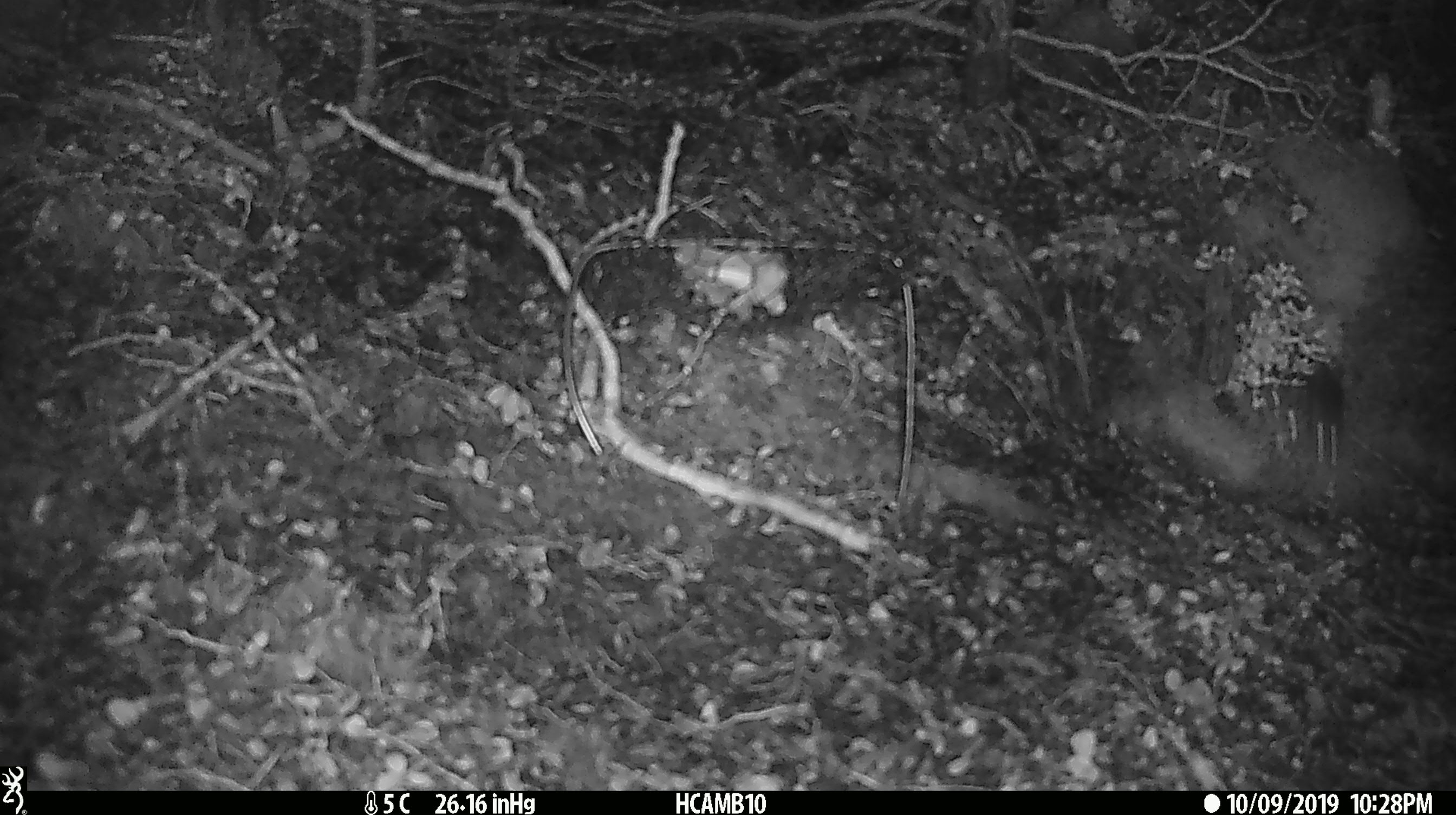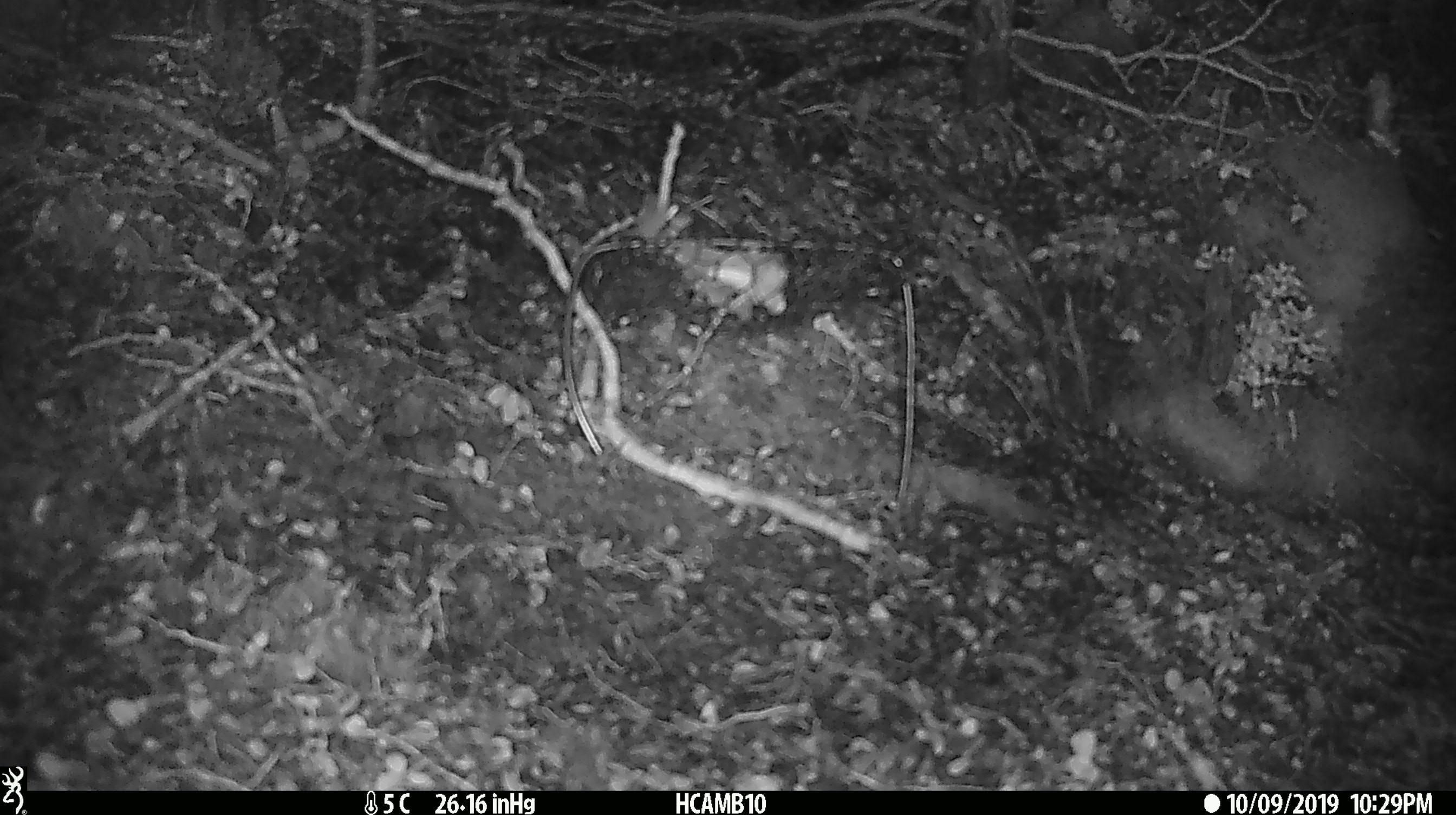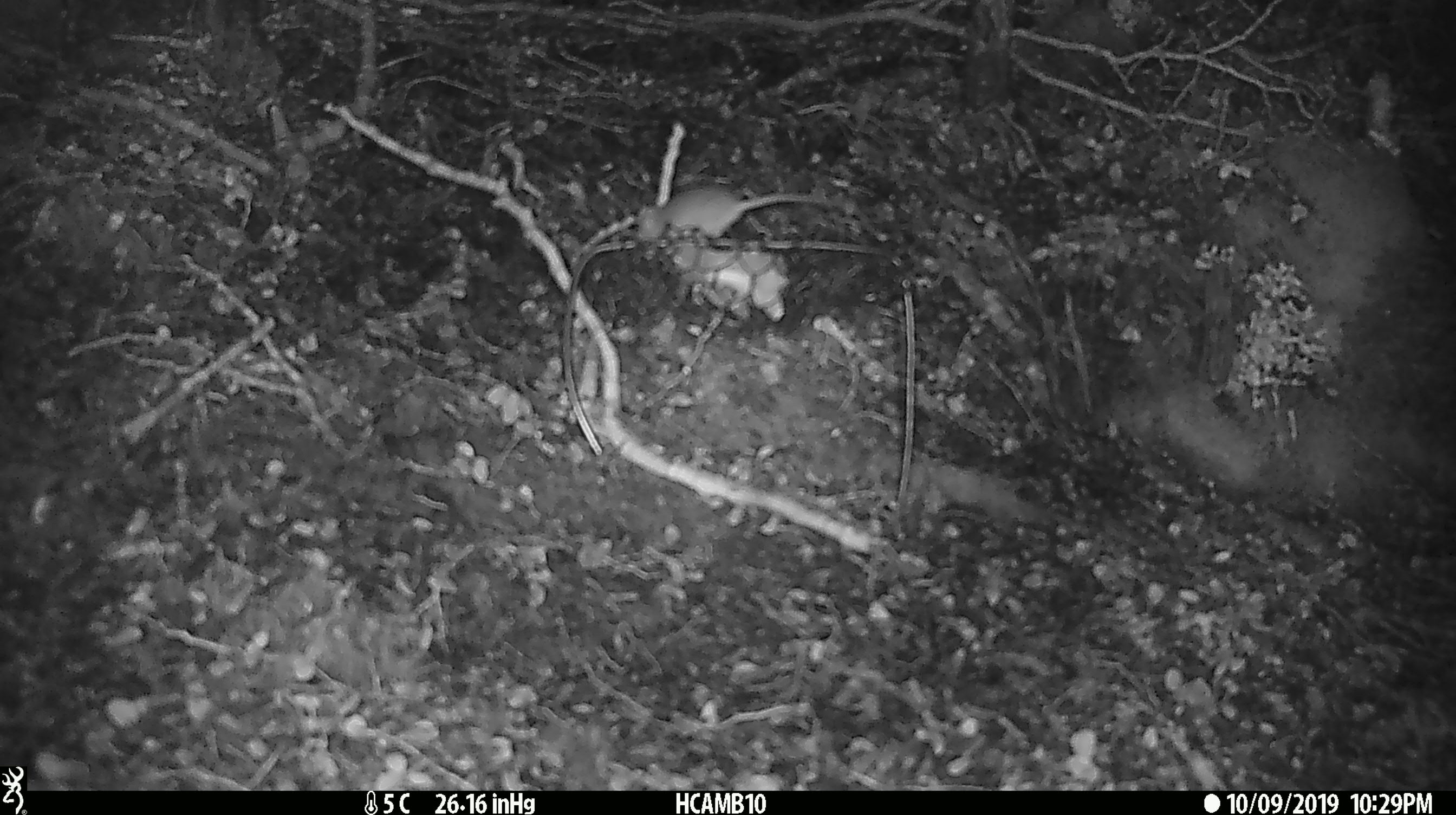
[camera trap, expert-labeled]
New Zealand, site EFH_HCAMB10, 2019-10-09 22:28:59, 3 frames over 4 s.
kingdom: Animalia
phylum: Chordata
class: Mammalia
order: Rodentia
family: Muridae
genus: Mus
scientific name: Mus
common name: mouse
Mouse (Mus).